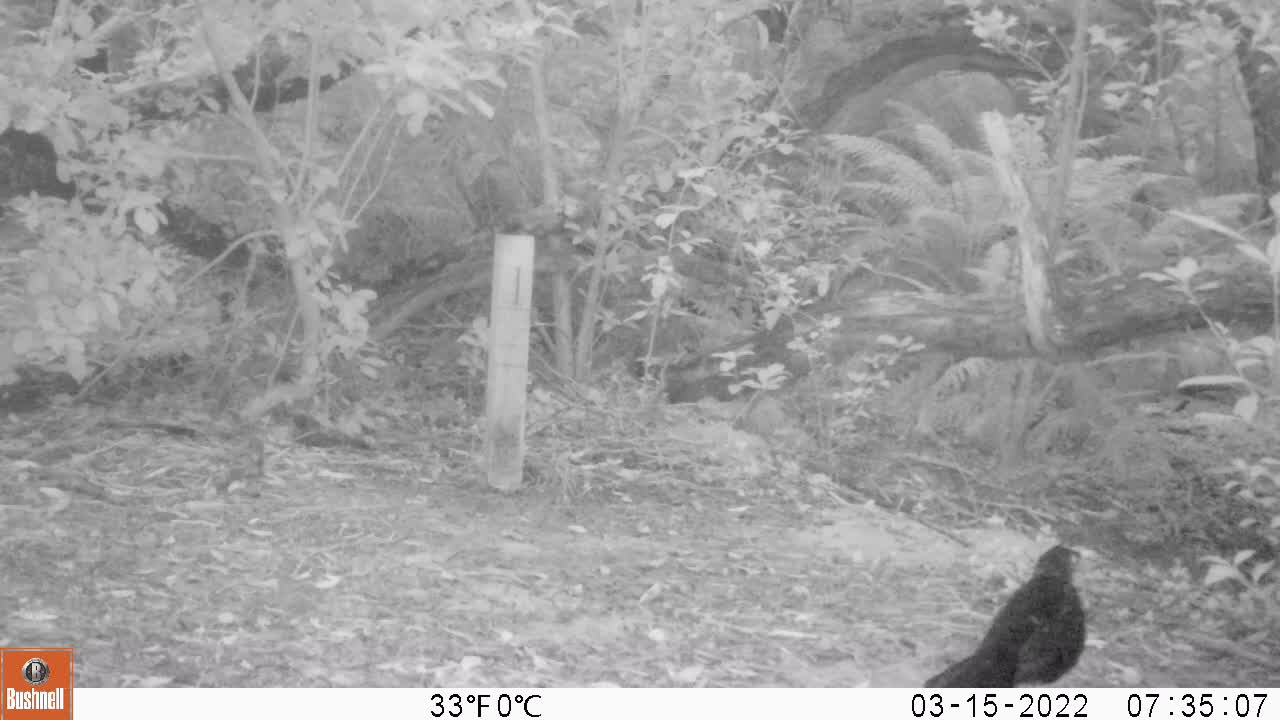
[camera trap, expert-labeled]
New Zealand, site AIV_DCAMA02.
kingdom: Animalia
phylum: Chordata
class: Aves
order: Passeriformes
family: Turdidae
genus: Turdus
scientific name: Turdus merula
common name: eurasian blackbird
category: blackbird